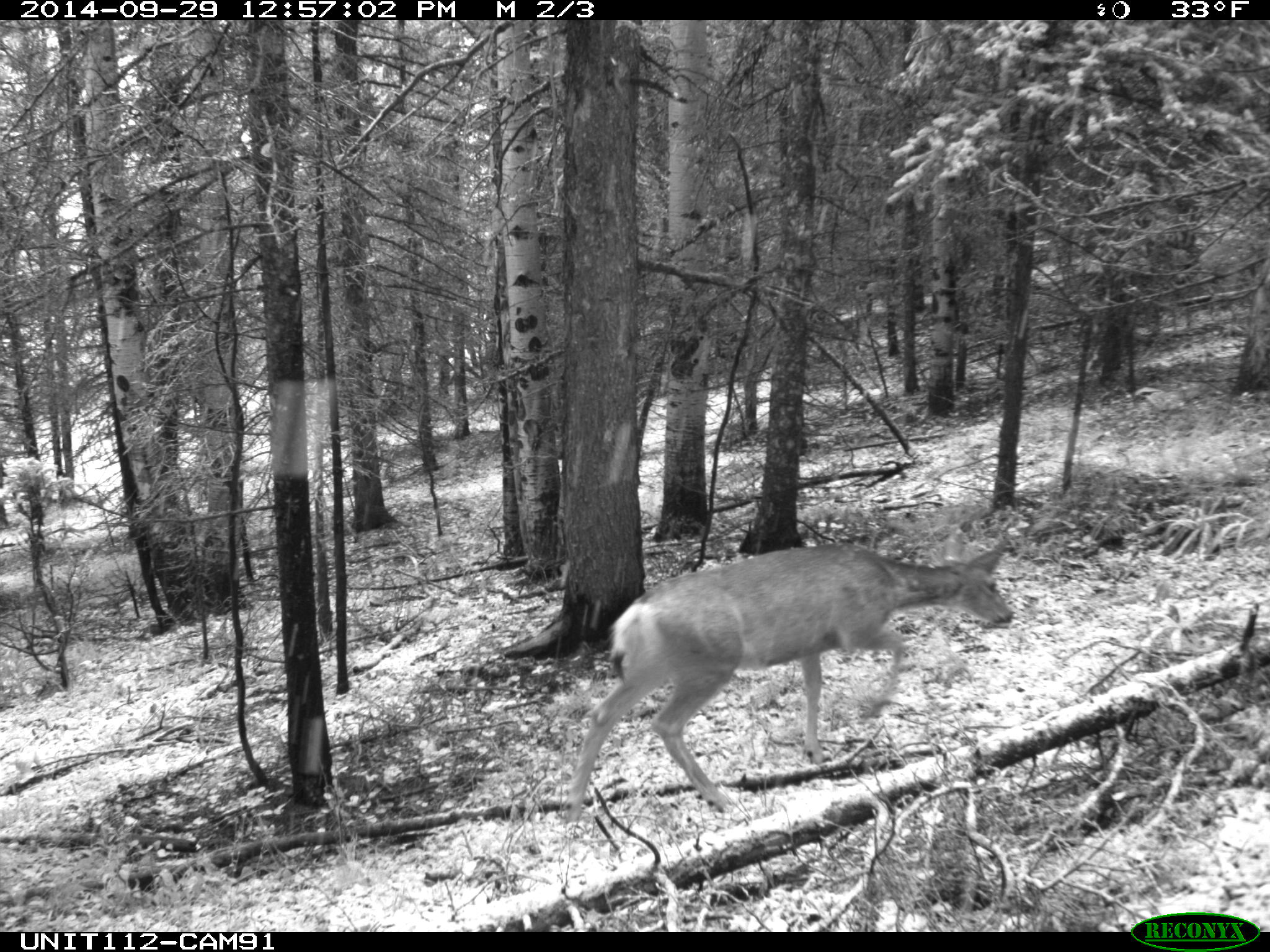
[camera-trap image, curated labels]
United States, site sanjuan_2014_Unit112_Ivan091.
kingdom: Animalia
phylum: Chordata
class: Mammalia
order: Artiodactyla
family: Cervidae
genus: Odocoileus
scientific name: Odocoileus hemionus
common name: mule deer